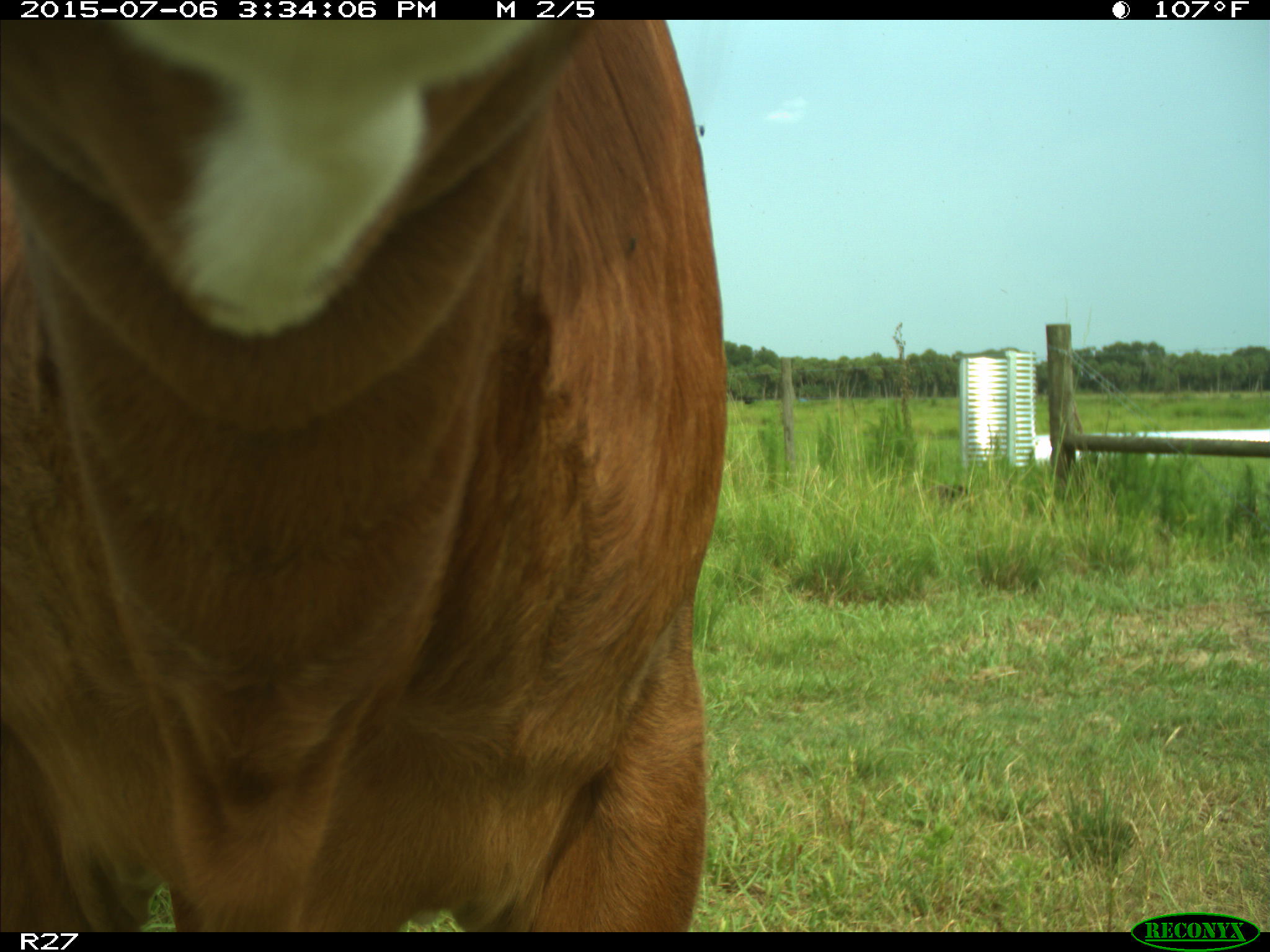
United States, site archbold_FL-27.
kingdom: Animalia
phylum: Chordata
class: Mammalia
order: Artiodactyla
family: Bovidae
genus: Bos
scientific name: Bos taurus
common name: domestic cow